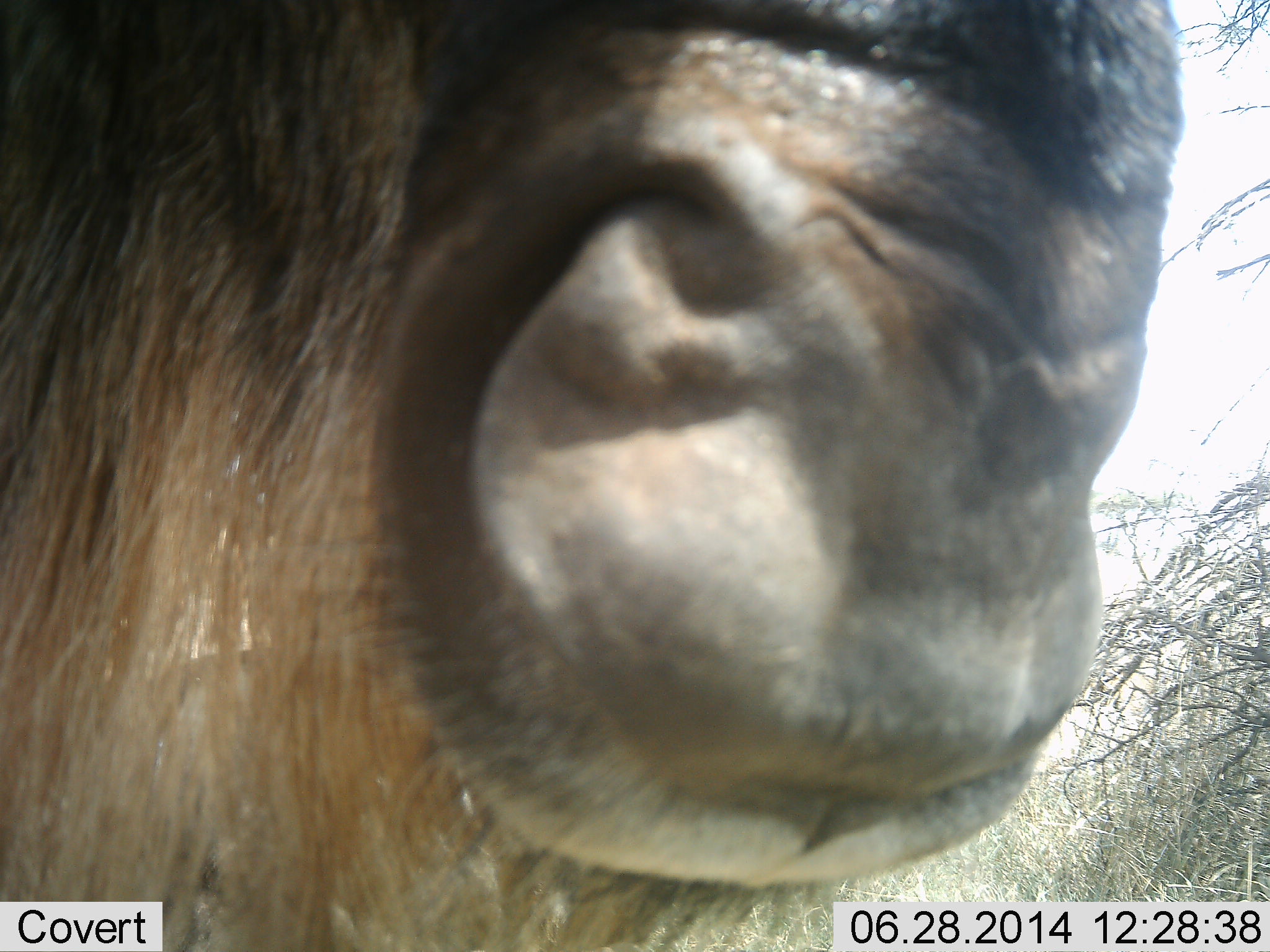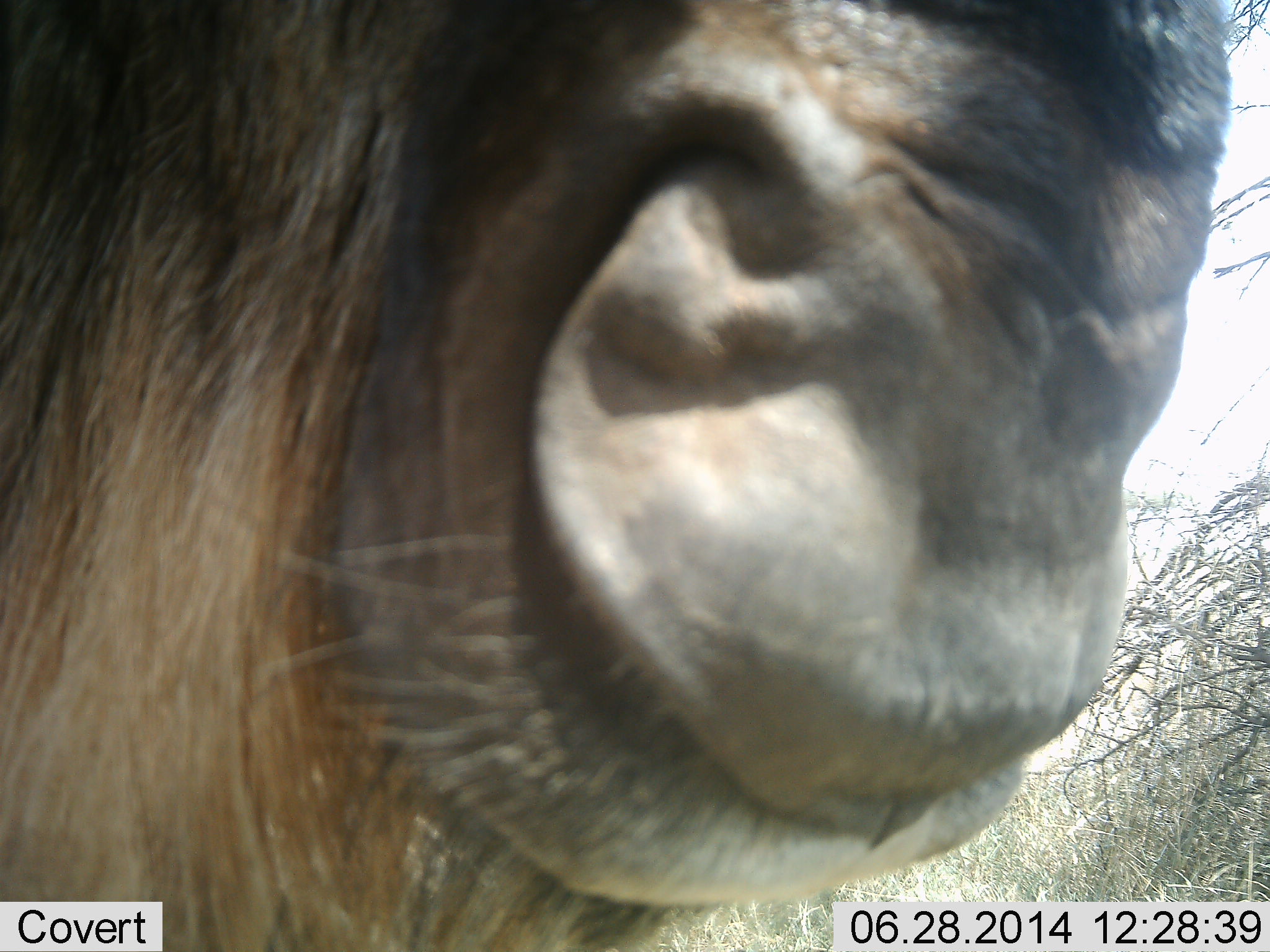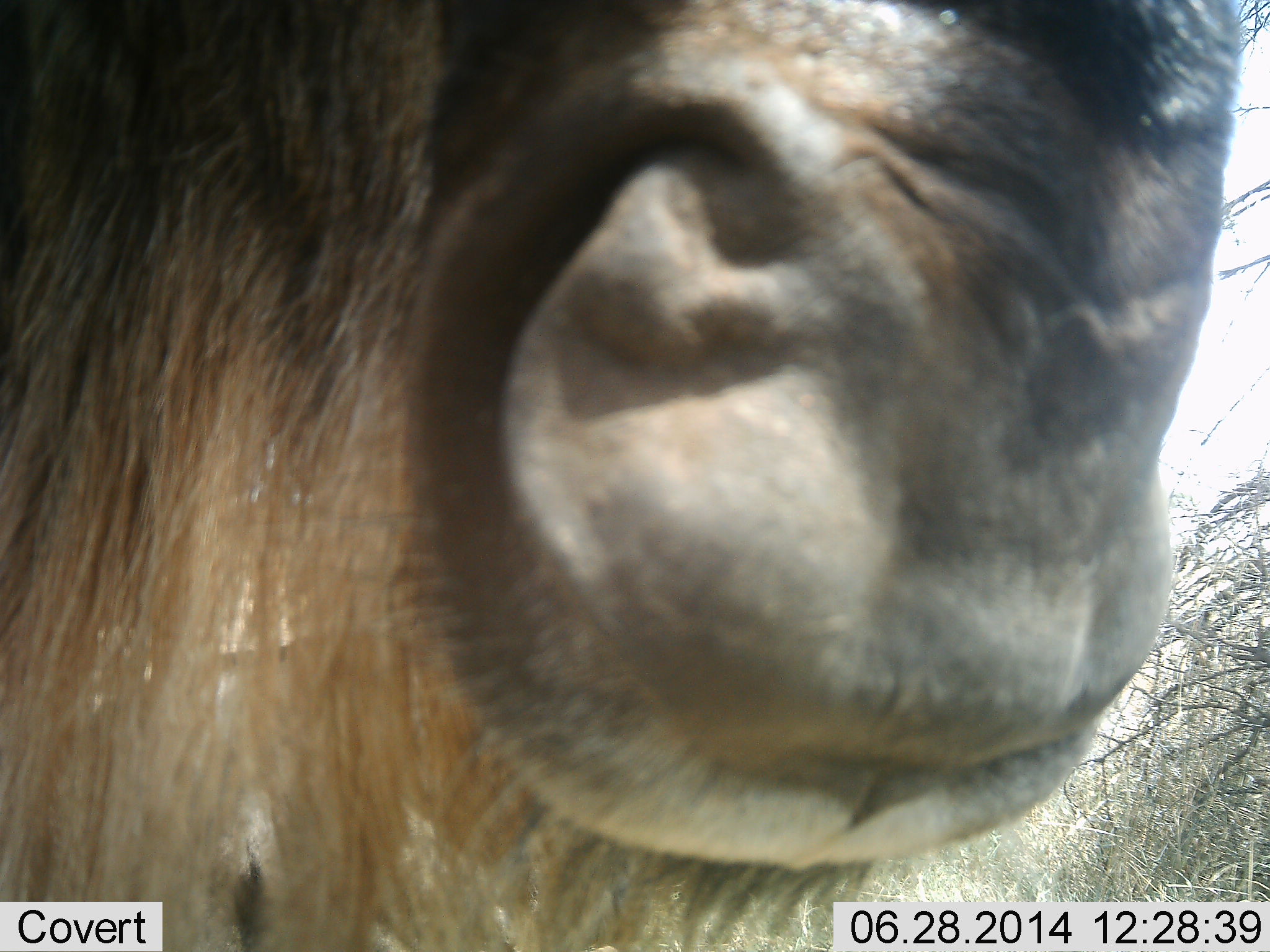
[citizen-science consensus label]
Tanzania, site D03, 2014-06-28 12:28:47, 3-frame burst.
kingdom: Animalia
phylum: Chordata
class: Mammalia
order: Artiodactyla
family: Bovidae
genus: Connochaetes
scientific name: Connochaetes taurinus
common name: blue wildebeest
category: wildebeest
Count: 1.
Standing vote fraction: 80%.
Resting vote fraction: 0%.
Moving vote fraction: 0%.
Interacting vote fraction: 10%.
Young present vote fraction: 0%.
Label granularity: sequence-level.